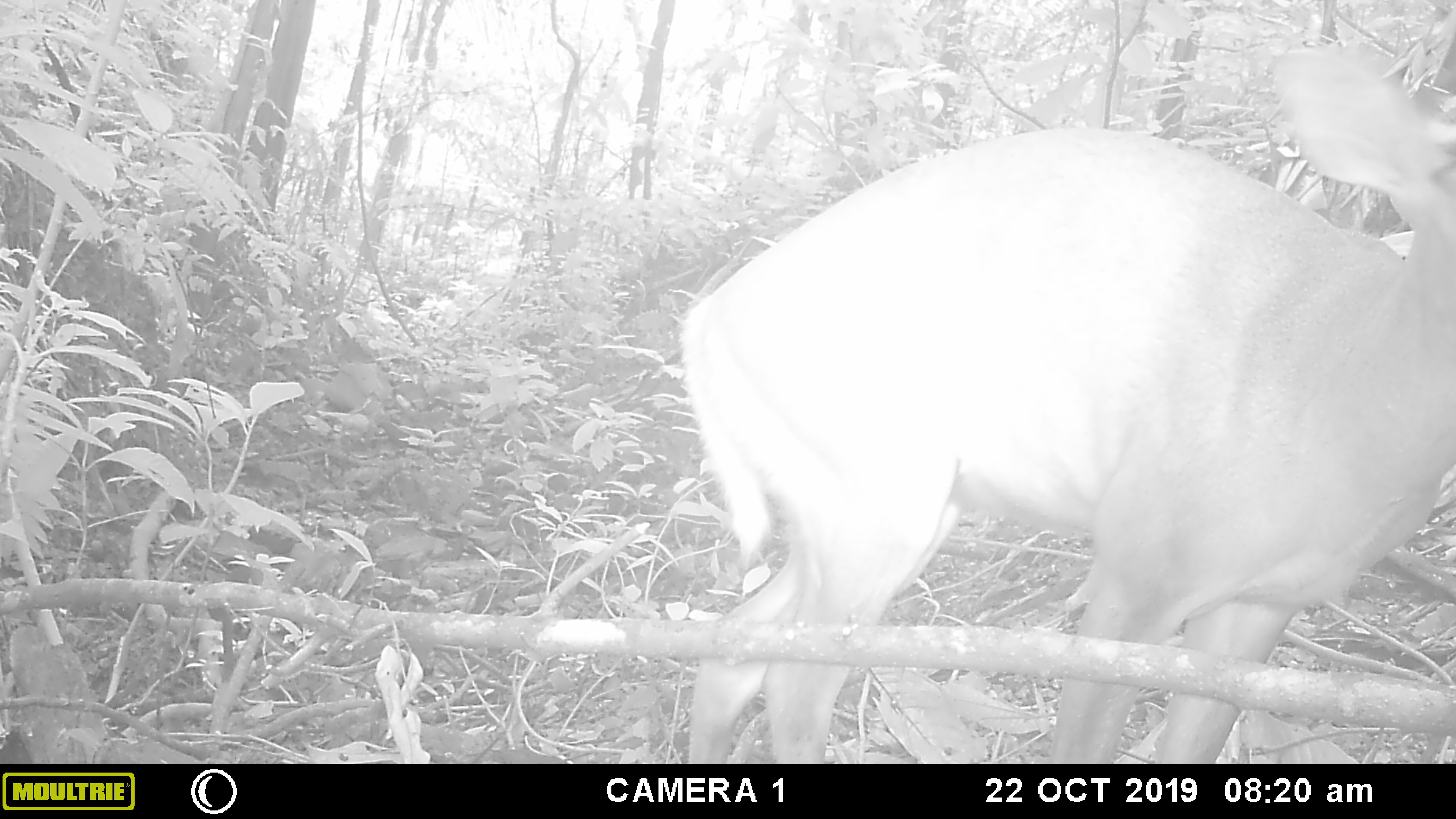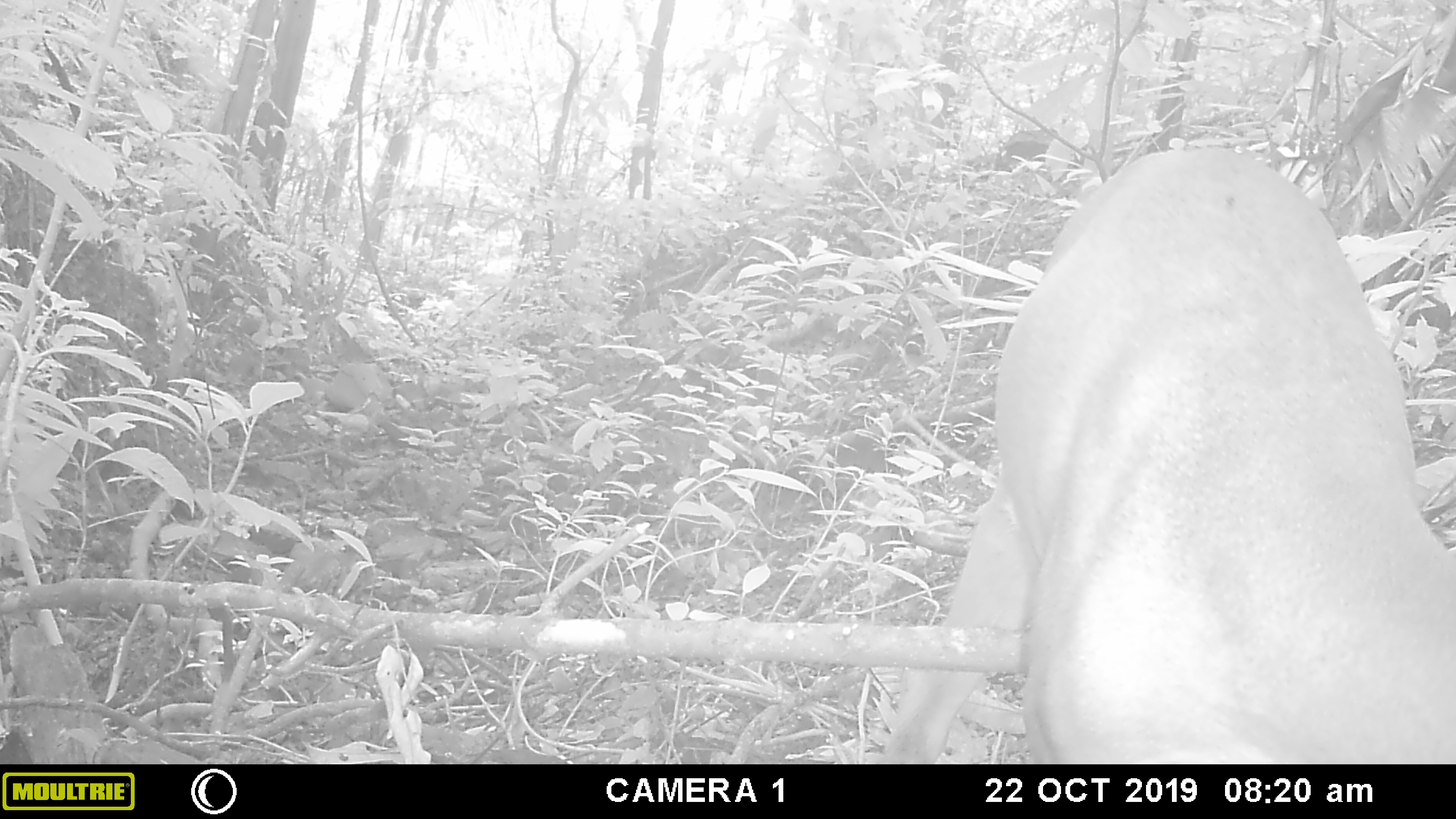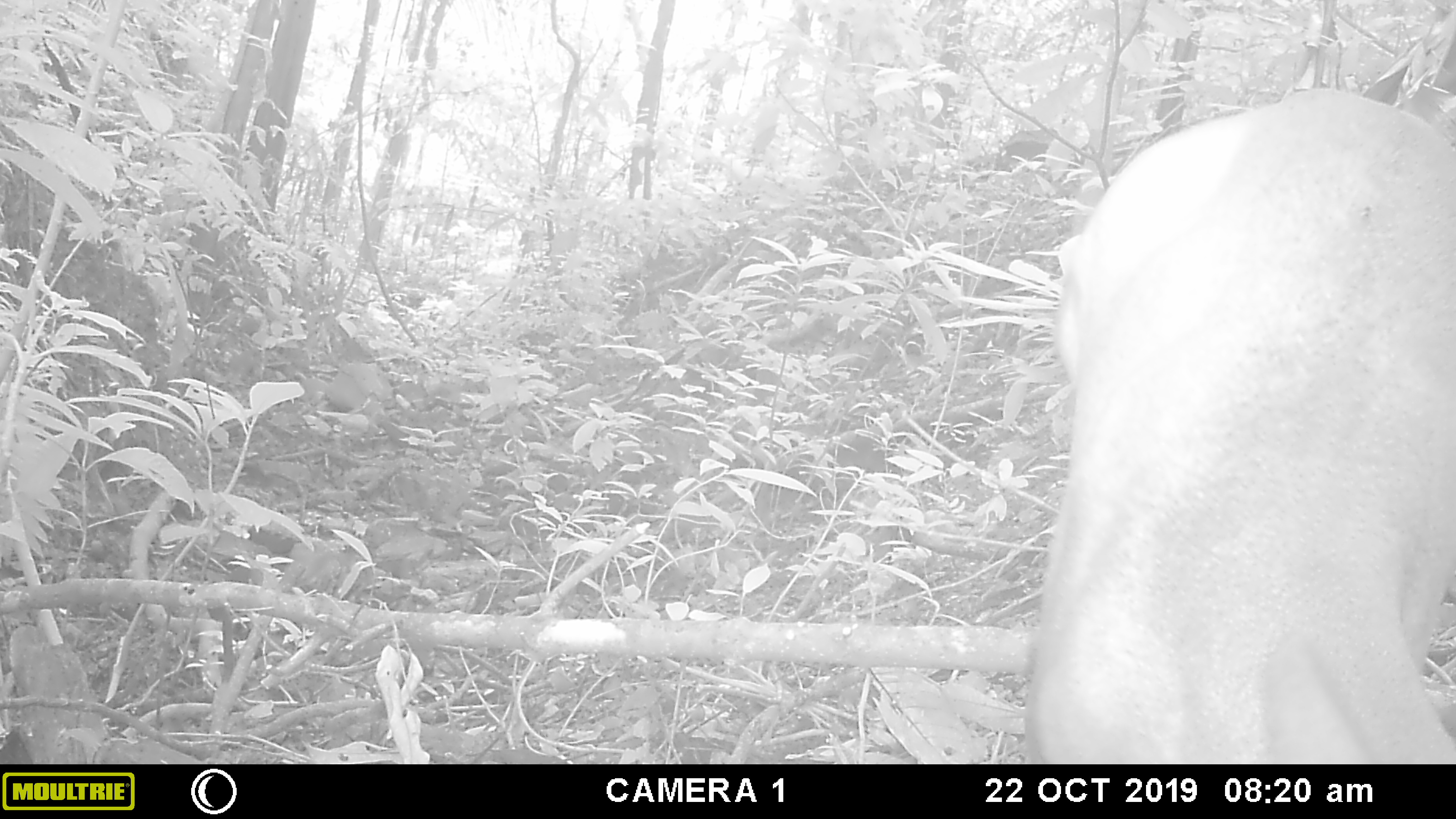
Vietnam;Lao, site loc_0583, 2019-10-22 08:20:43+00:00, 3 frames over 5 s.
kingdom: Animalia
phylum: Chordata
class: Mammalia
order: Artiodactyla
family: Cervidae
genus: Muntiacus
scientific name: Muntiacus muntjak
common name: red muntjac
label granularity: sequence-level